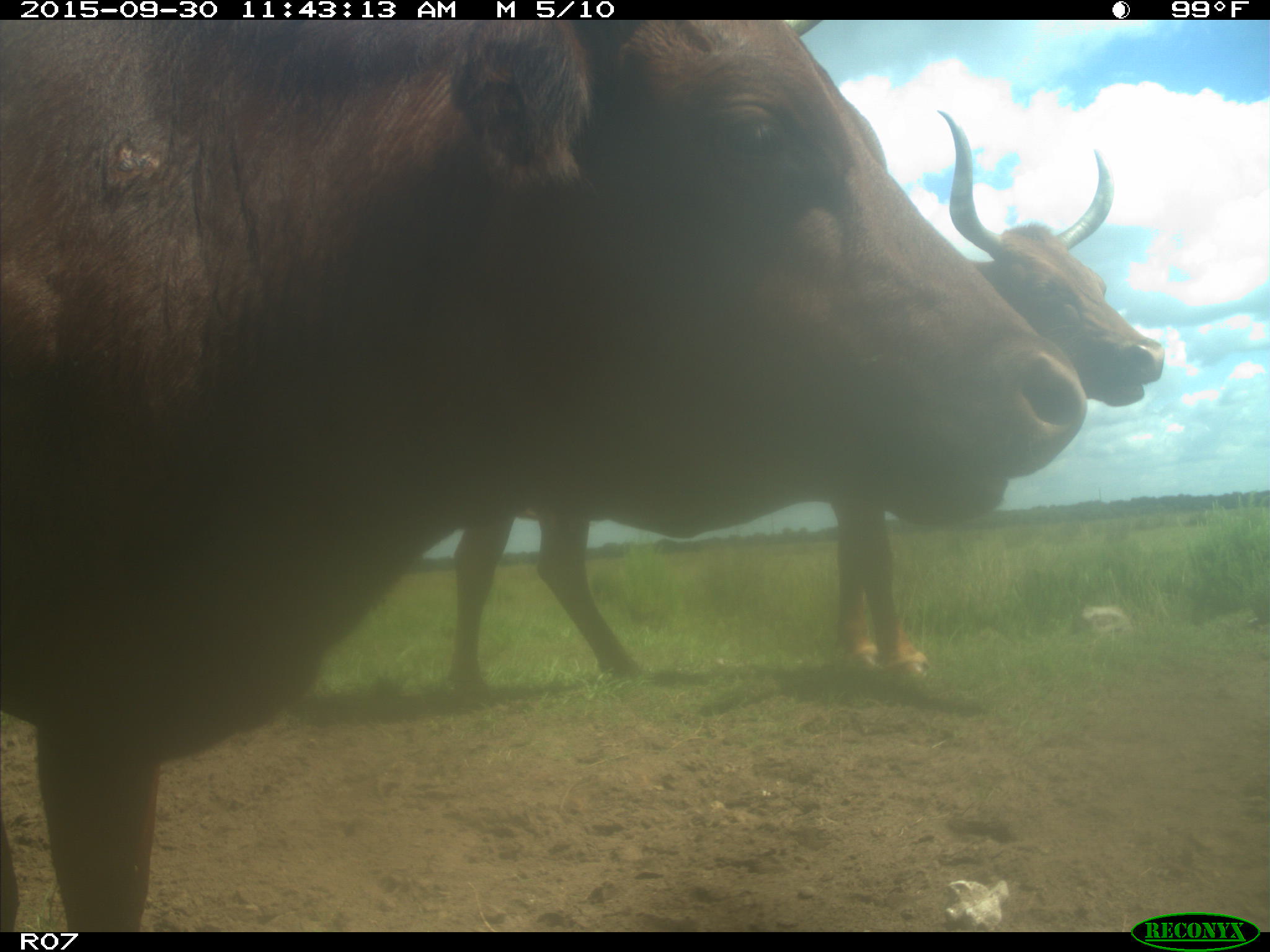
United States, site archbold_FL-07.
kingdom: Animalia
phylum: Chordata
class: Mammalia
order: Artiodactyla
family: Bovidae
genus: Bos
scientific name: Bos taurus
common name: domestic cow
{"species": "Bos taurus (domestic cow)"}